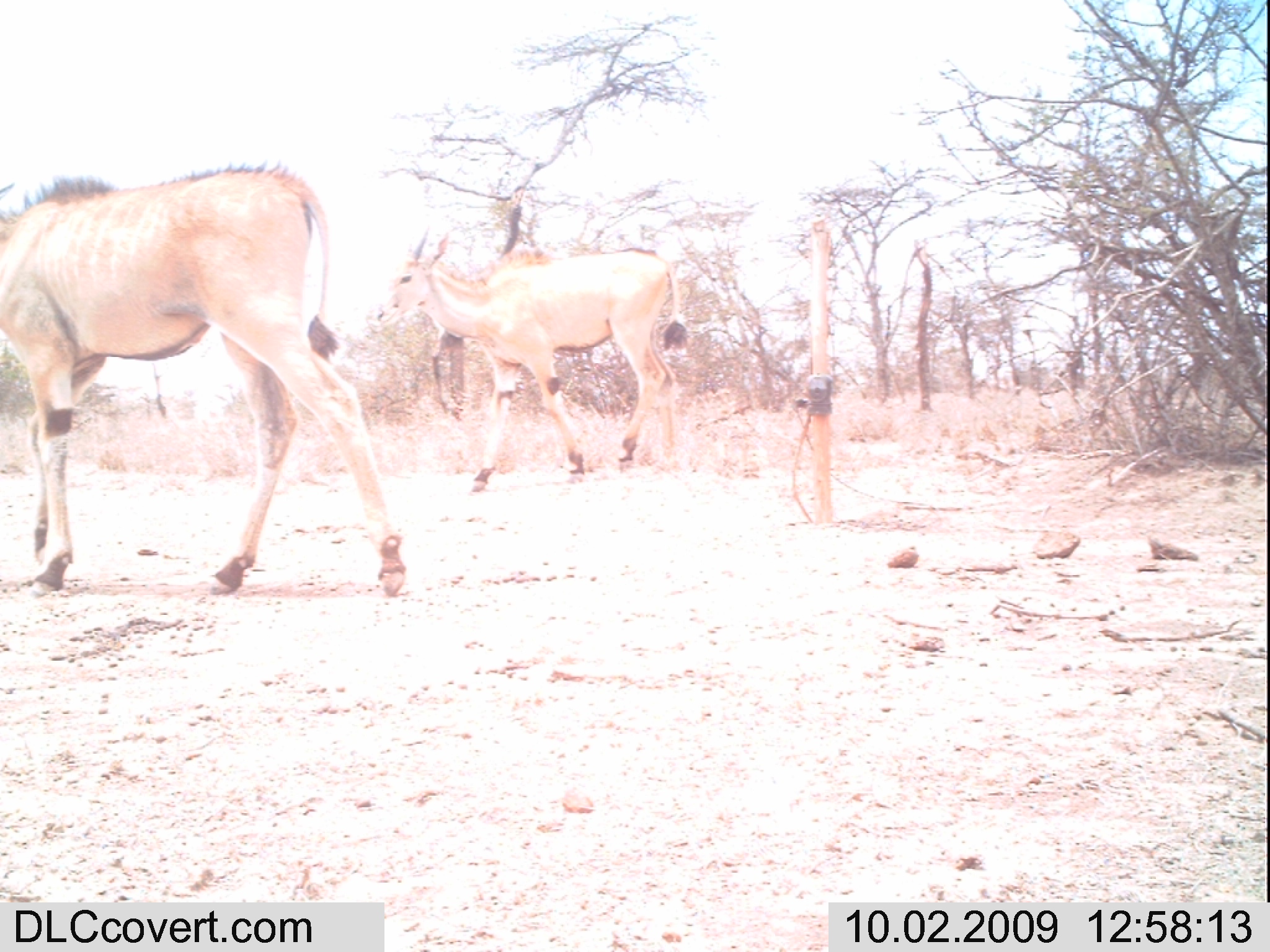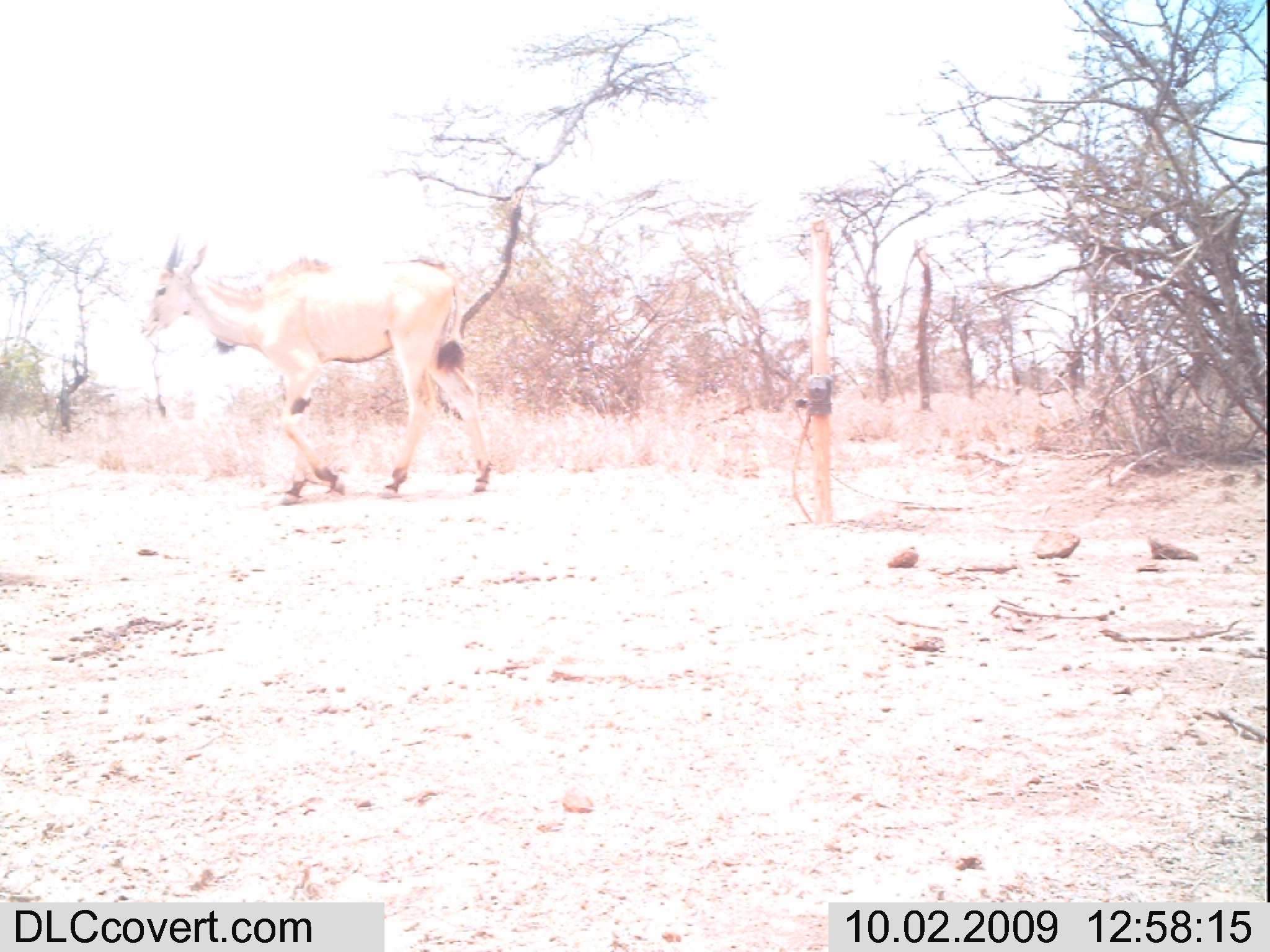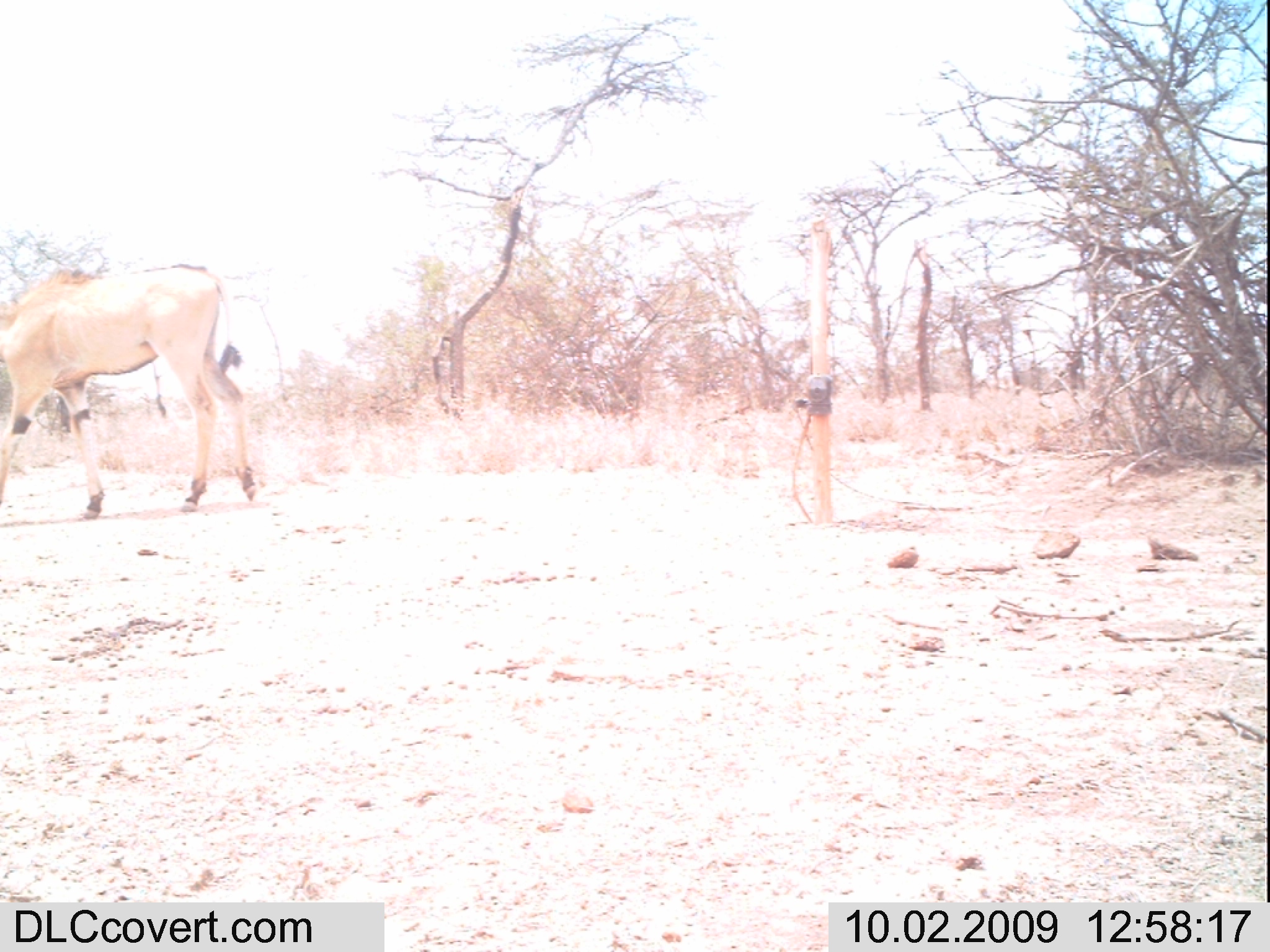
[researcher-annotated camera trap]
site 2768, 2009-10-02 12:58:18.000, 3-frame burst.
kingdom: Animalia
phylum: Chordata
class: Mammalia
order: Artiodactyla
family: Bovidae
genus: Tragelaphus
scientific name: Tragelaphus oryx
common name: eland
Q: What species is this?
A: Tragelaphus oryx (eland).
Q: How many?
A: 2.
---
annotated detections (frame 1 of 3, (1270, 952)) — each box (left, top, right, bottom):
tragelaphus oryx: (0, 155, 407, 598); (374, 223, 690, 494)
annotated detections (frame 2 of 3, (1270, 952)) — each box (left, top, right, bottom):
tragelaphus oryx: (137, 231, 492, 504)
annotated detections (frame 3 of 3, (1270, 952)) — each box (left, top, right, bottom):
tragelaphus oryx: (0, 262, 255, 520)